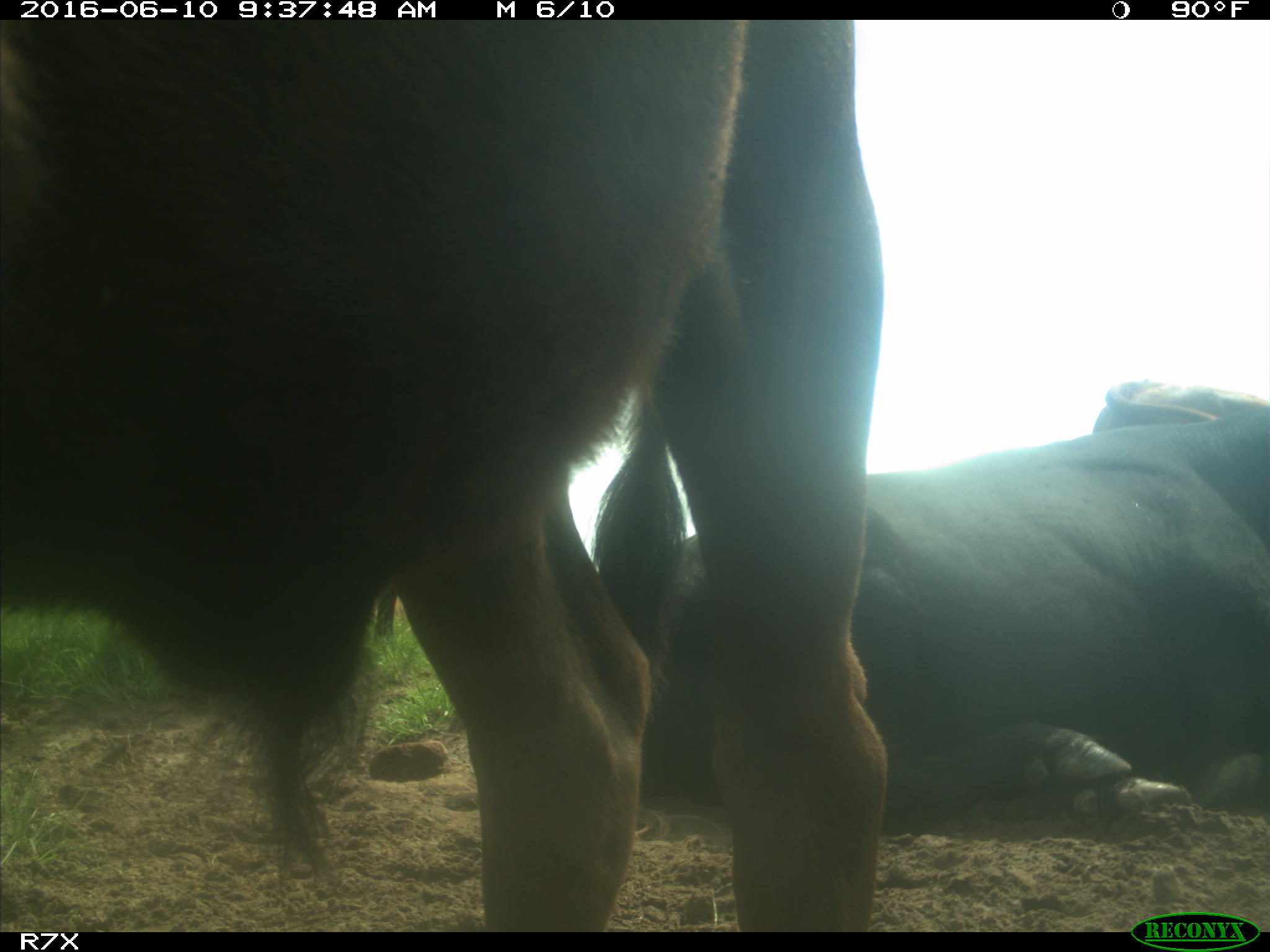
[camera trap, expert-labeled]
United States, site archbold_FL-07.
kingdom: Animalia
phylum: Chordata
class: Mammalia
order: Artiodactyla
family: Bovidae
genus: Bos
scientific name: Bos taurus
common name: domestic cow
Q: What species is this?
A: Bos taurus (domestic cow).